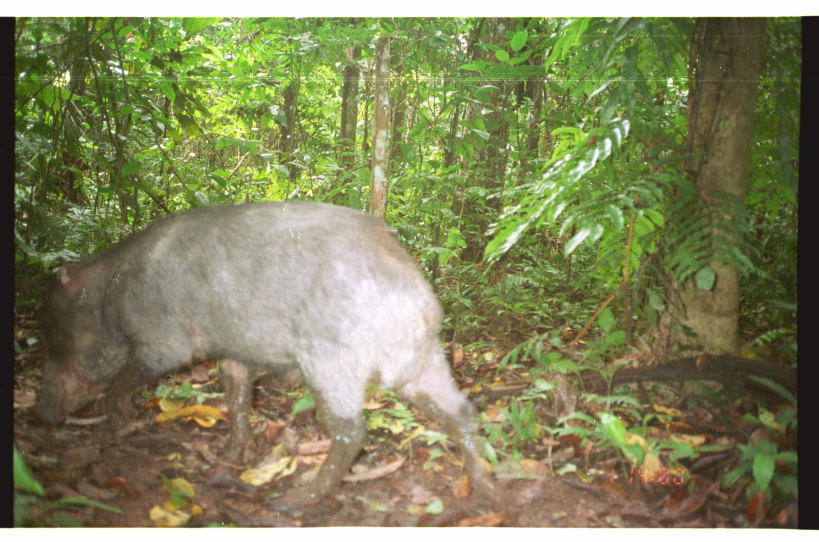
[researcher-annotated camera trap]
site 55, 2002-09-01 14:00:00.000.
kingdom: Animalia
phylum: Chordata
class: Mammalia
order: Artiodactyla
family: Tayassuidae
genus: Tayassu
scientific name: Tayassu pecari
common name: white-lipped peccary